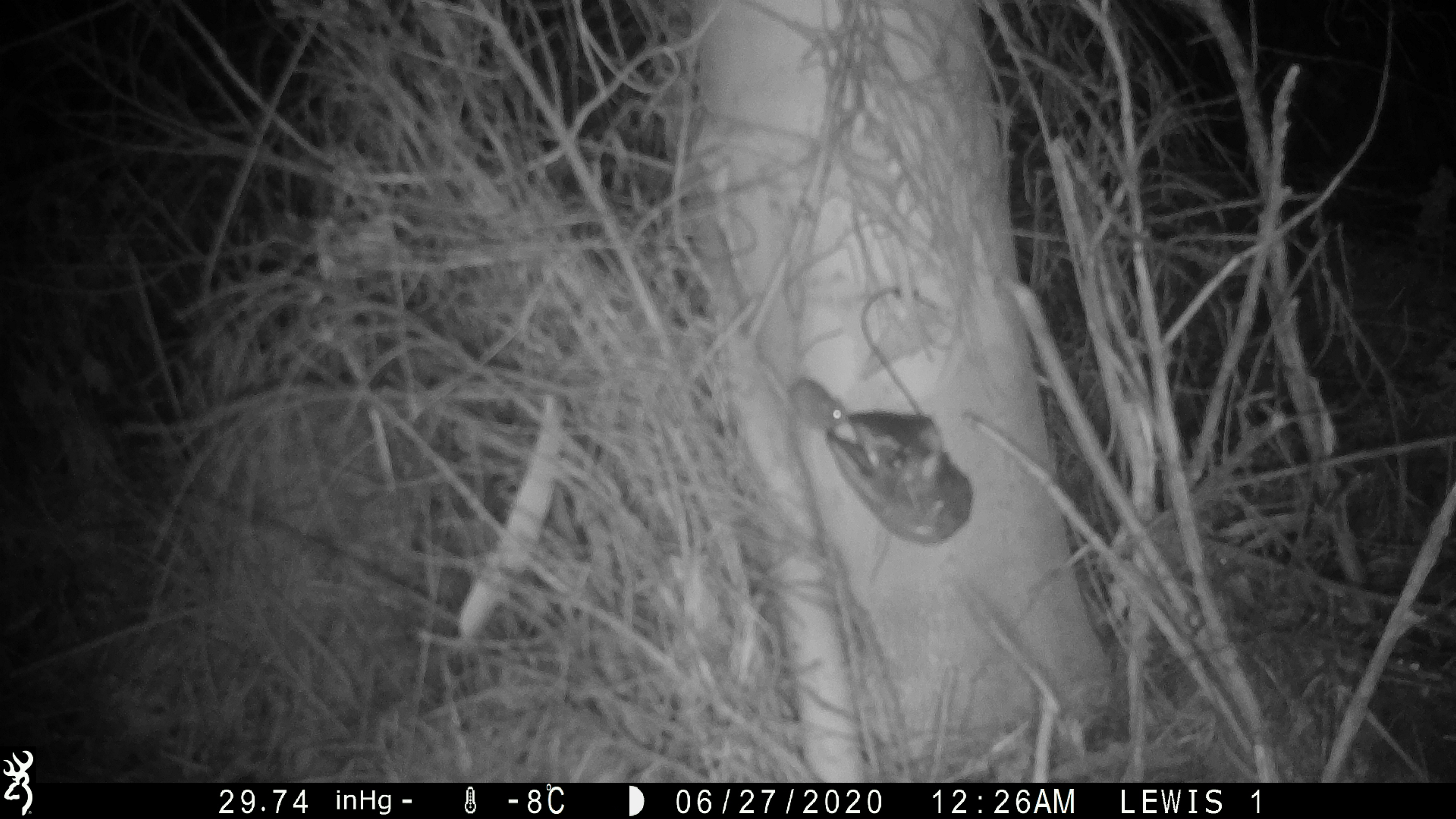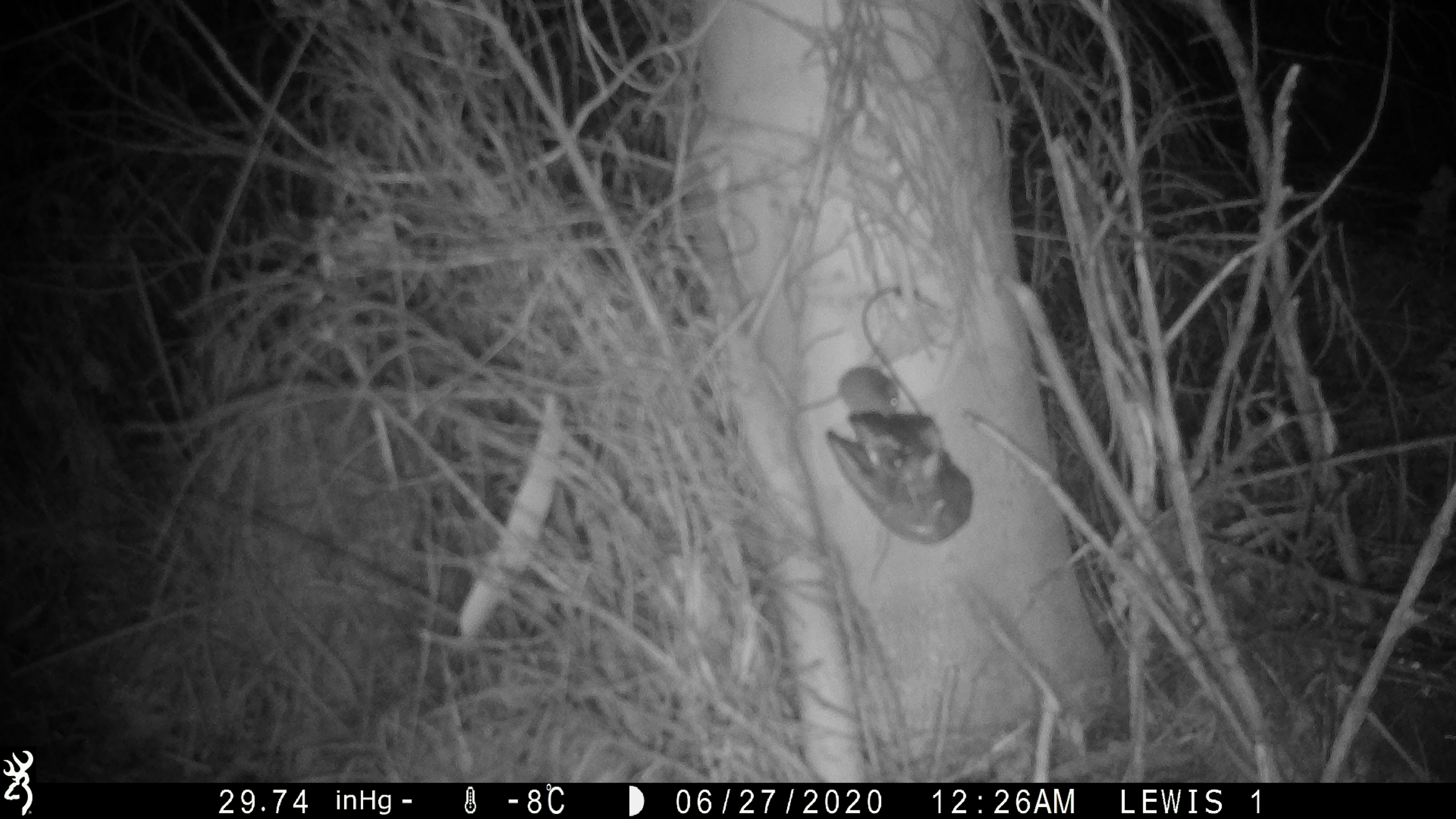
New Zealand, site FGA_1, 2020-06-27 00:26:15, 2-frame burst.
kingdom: Animalia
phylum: Chordata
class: Mammalia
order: Rodentia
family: Muridae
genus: Mus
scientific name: Mus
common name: mouse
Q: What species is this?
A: Mouse (Mus).